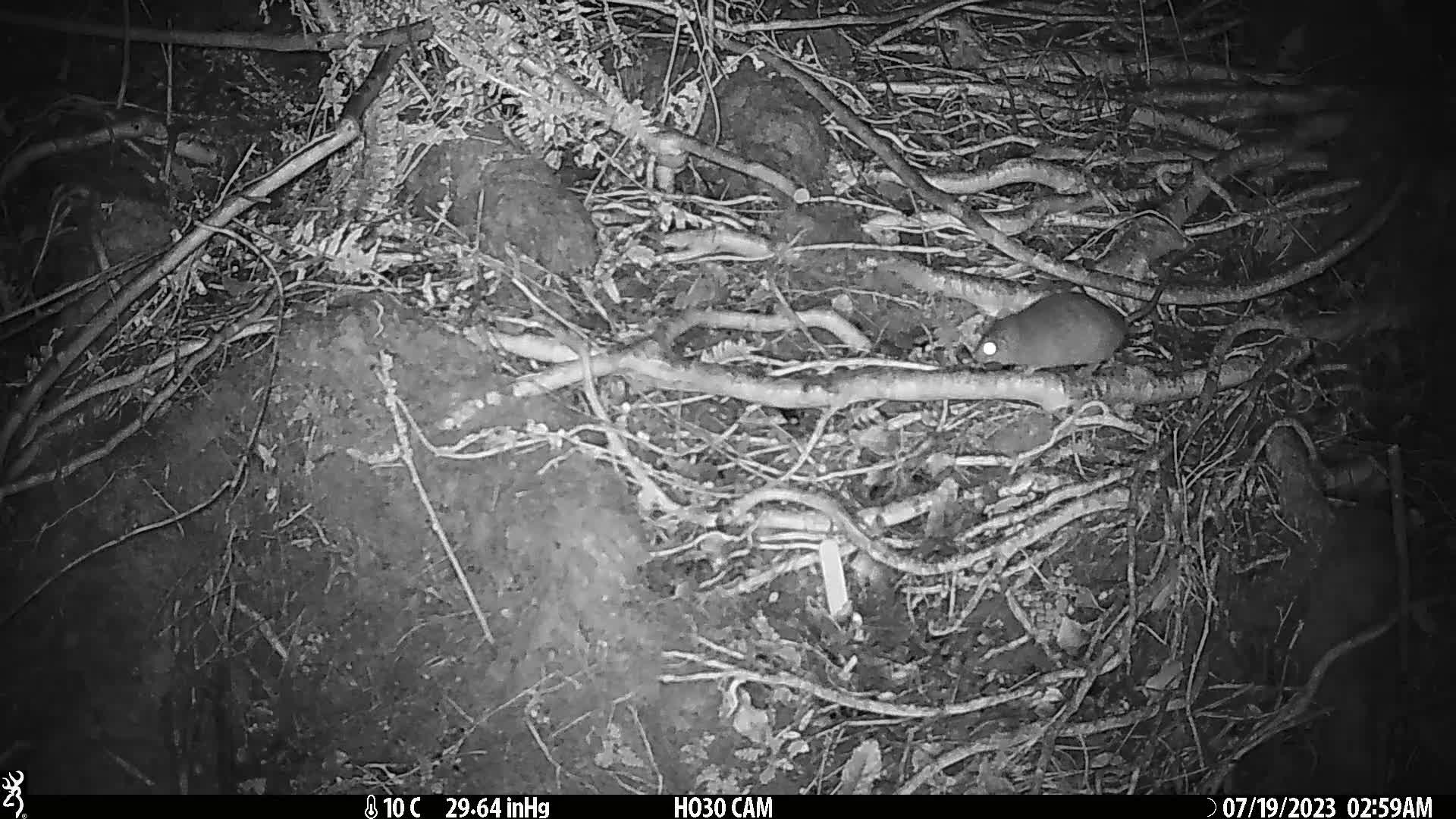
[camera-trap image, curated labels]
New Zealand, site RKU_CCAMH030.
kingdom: Animalia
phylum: Chordata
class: Mammalia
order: Rodentia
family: Muridae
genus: Rattus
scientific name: Rattus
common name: rat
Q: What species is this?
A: Rat (Rattus).